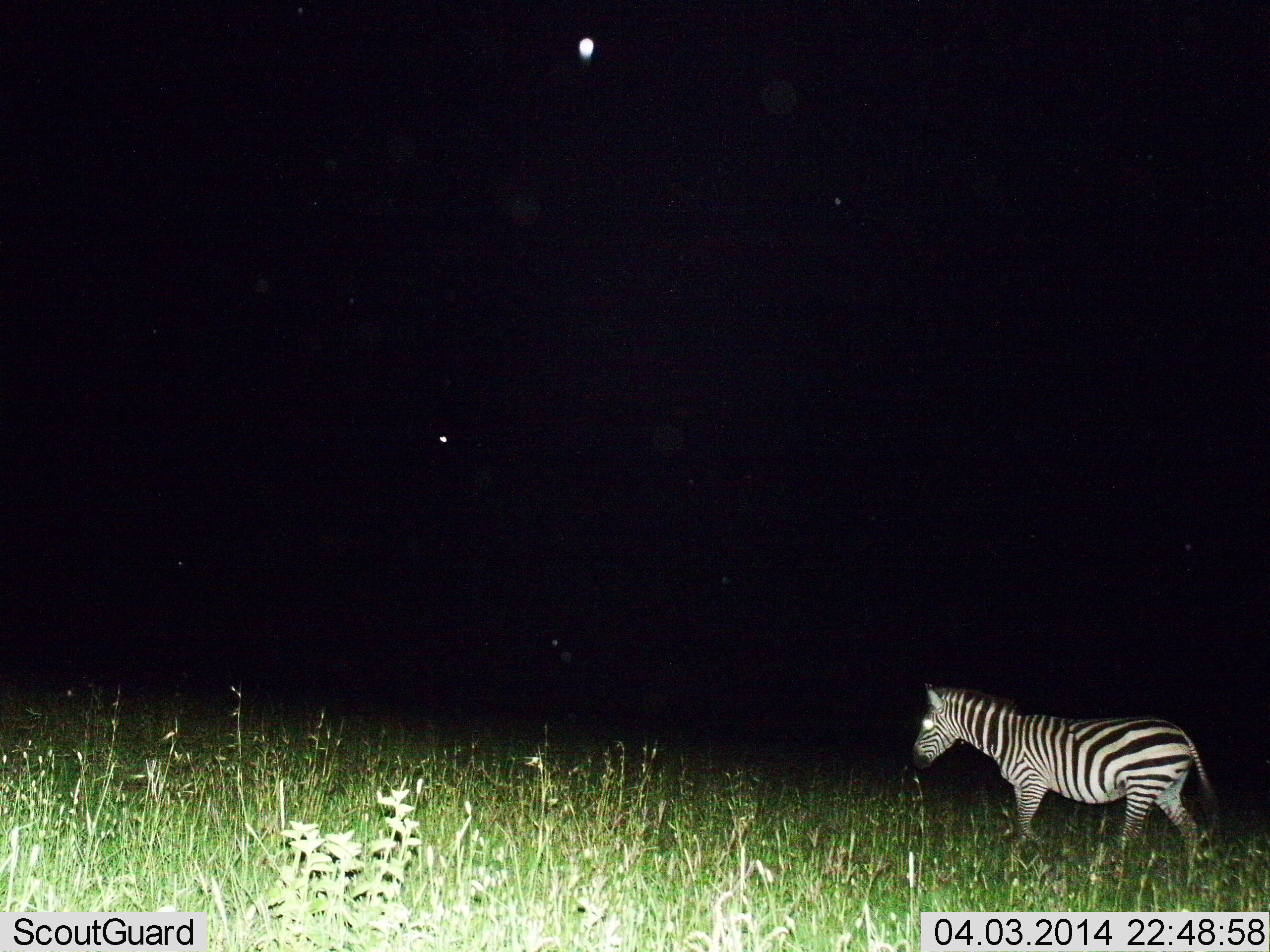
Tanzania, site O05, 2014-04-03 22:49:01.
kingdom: Animalia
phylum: Chordata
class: Mammalia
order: Perissodactyla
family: Equidae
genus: Equus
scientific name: Equus quagga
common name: plains zebra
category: zebra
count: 1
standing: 10%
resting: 0%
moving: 90%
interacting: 0%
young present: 0%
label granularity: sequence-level